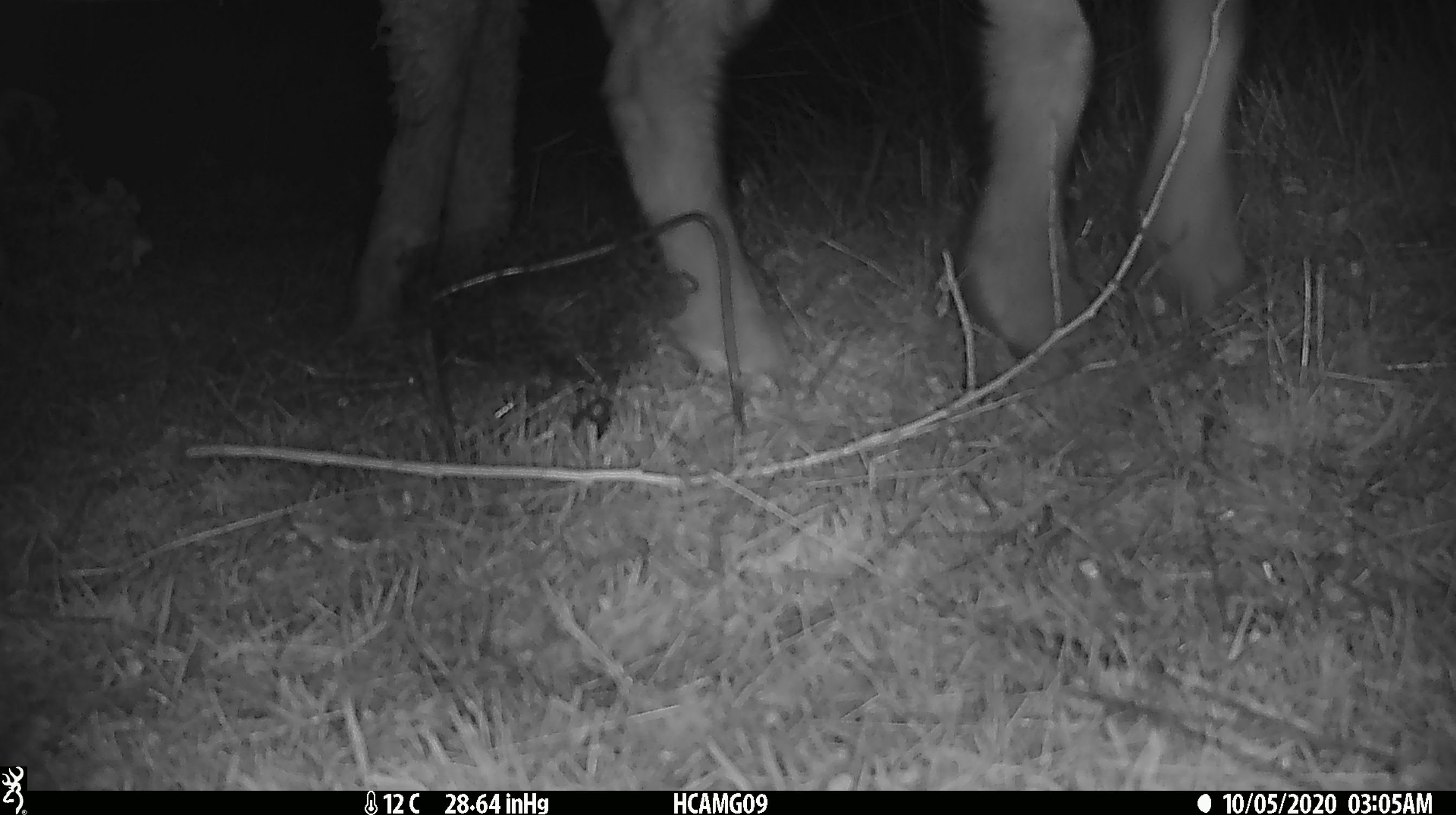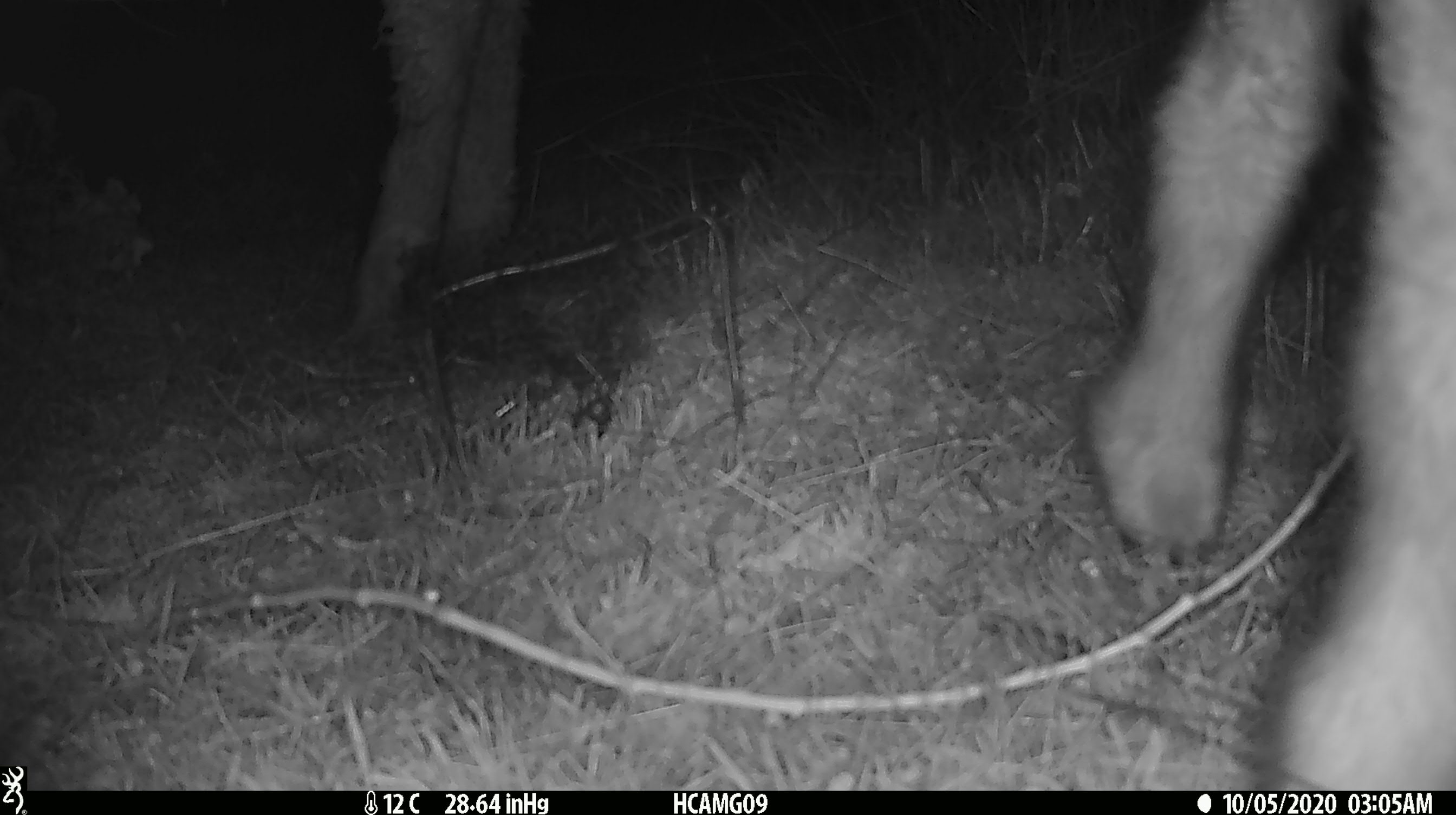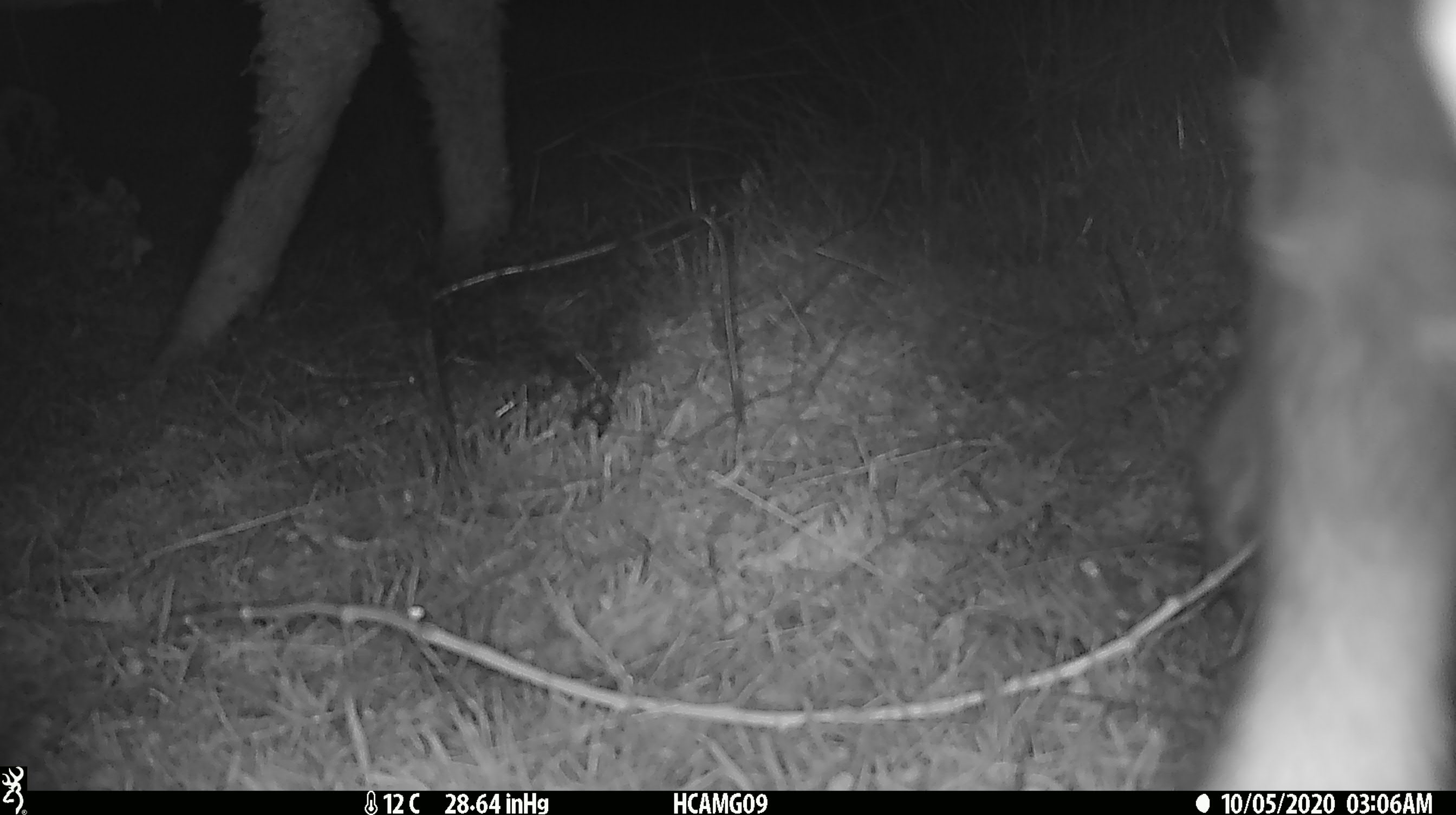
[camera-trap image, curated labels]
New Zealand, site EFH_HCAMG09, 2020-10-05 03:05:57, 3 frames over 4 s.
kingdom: Animalia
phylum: Chordata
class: Mammalia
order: Artiodactyla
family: Bovidae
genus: Ovis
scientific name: Ovis aries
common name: domestic sheep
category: sheep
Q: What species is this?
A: Sheep (domestic sheep) (Ovis aries).